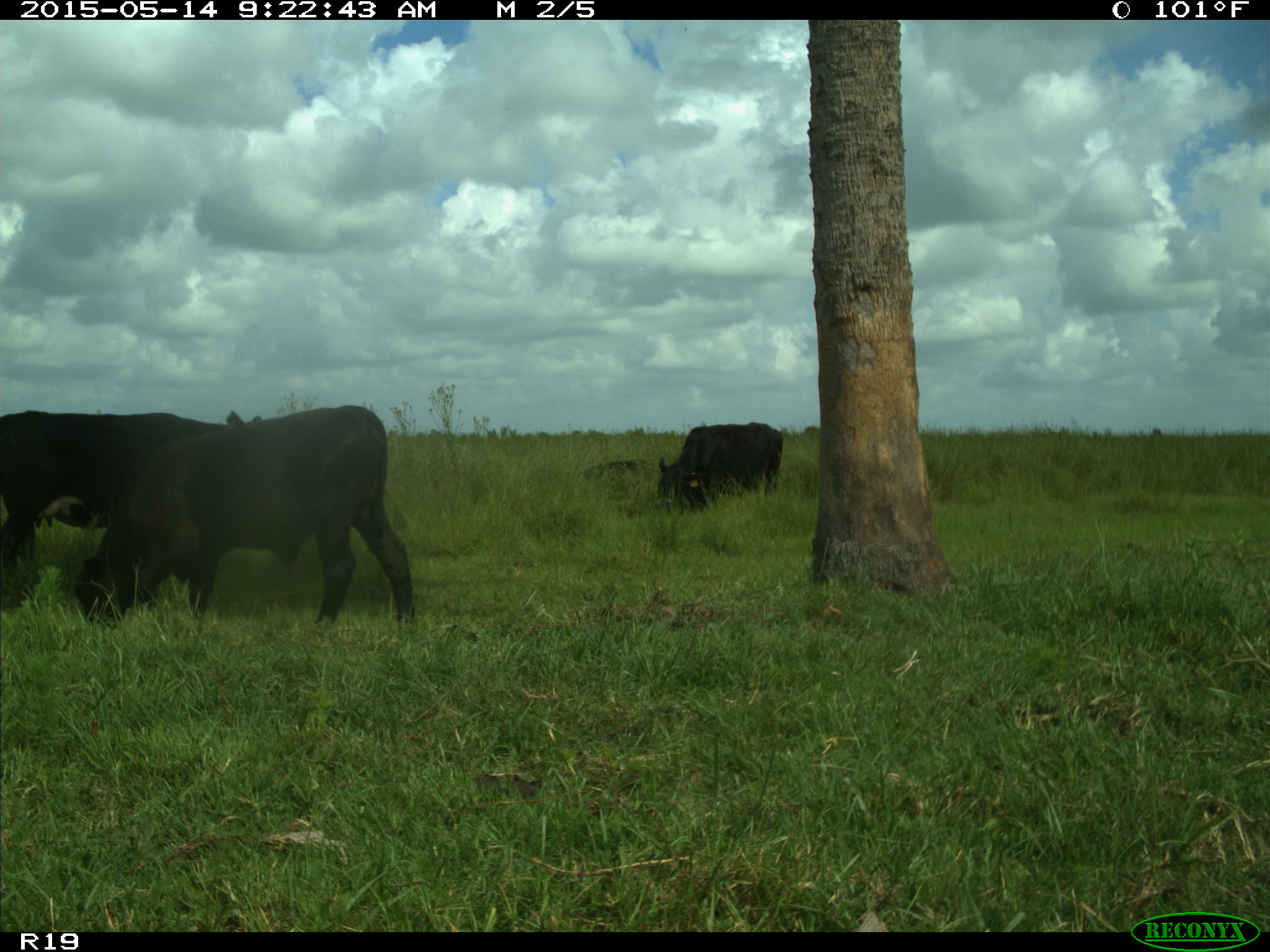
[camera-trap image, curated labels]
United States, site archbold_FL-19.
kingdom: Animalia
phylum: Chordata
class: Mammalia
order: Artiodactyla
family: Bovidae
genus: Bos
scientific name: Bos taurus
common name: domestic cow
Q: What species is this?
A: Bos taurus (domestic cow).